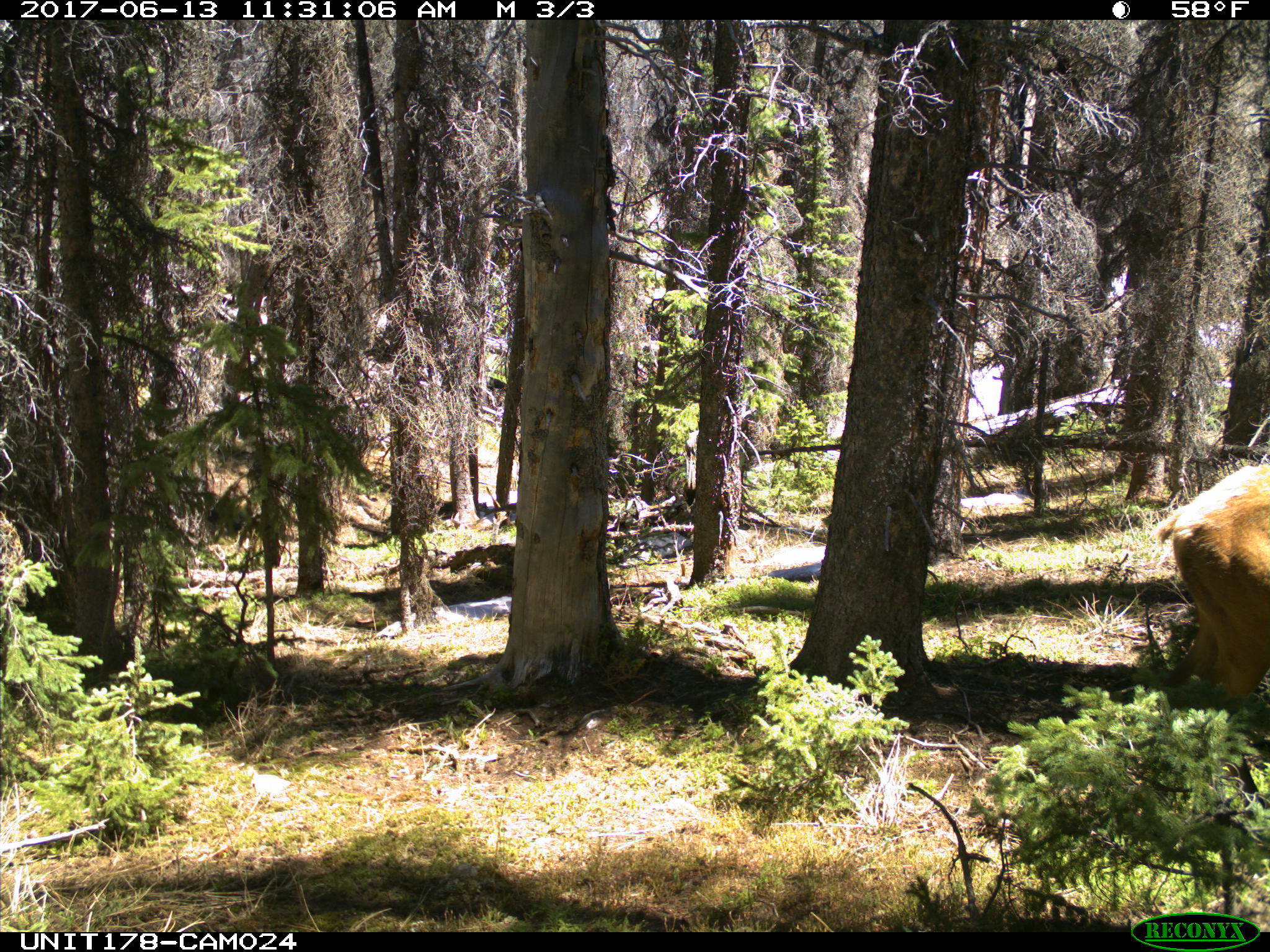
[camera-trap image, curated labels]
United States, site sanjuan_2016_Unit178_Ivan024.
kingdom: Animalia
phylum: Chordata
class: Mammalia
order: Artiodactyla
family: Cervidae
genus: Cervus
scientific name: Cervus elaphus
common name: red deer